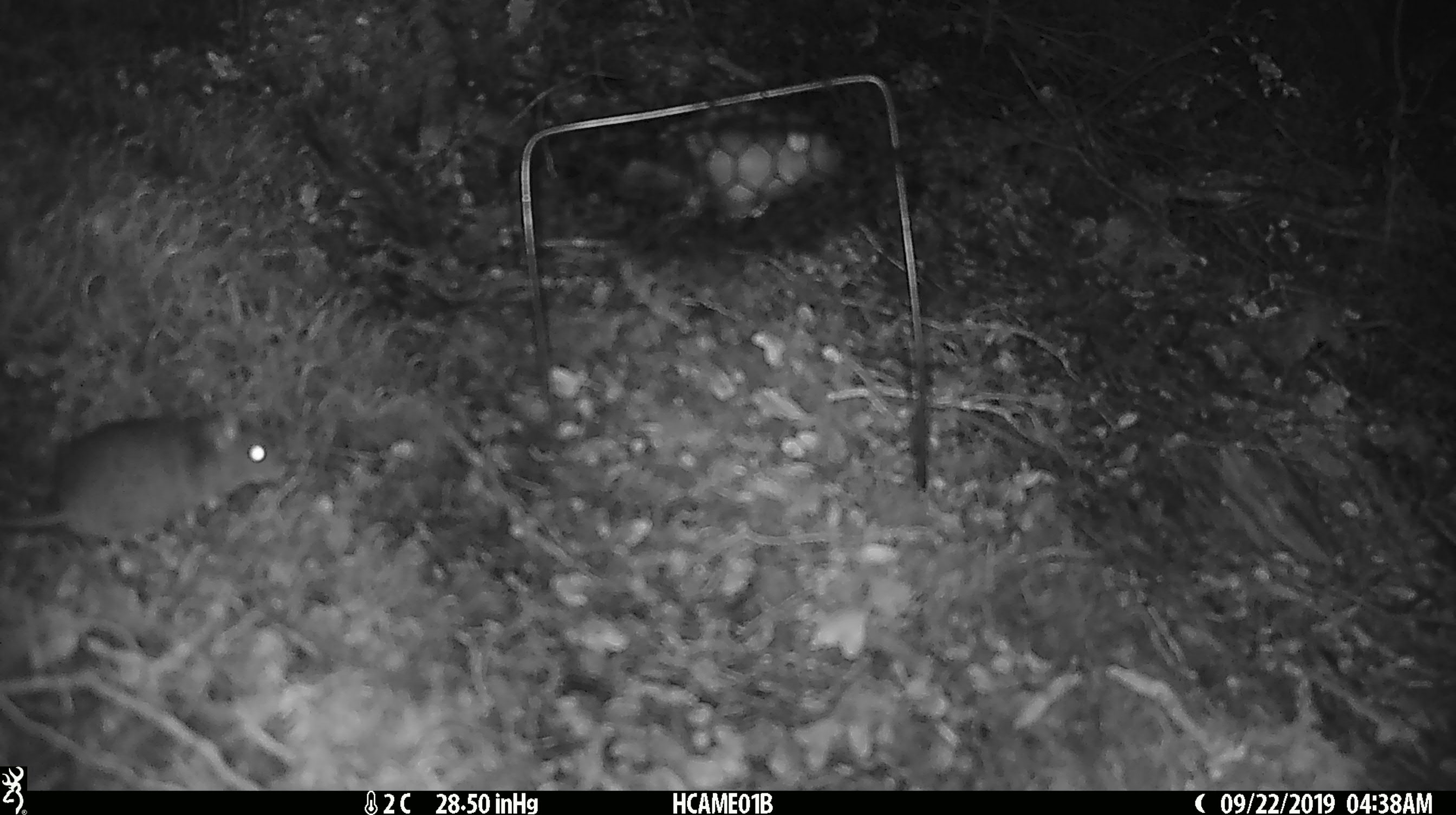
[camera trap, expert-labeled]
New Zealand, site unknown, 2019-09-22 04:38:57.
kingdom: Animalia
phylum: Chordata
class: Mammalia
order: Rodentia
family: Muridae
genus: Mus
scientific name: Mus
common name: mouse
Mouse (Mus).